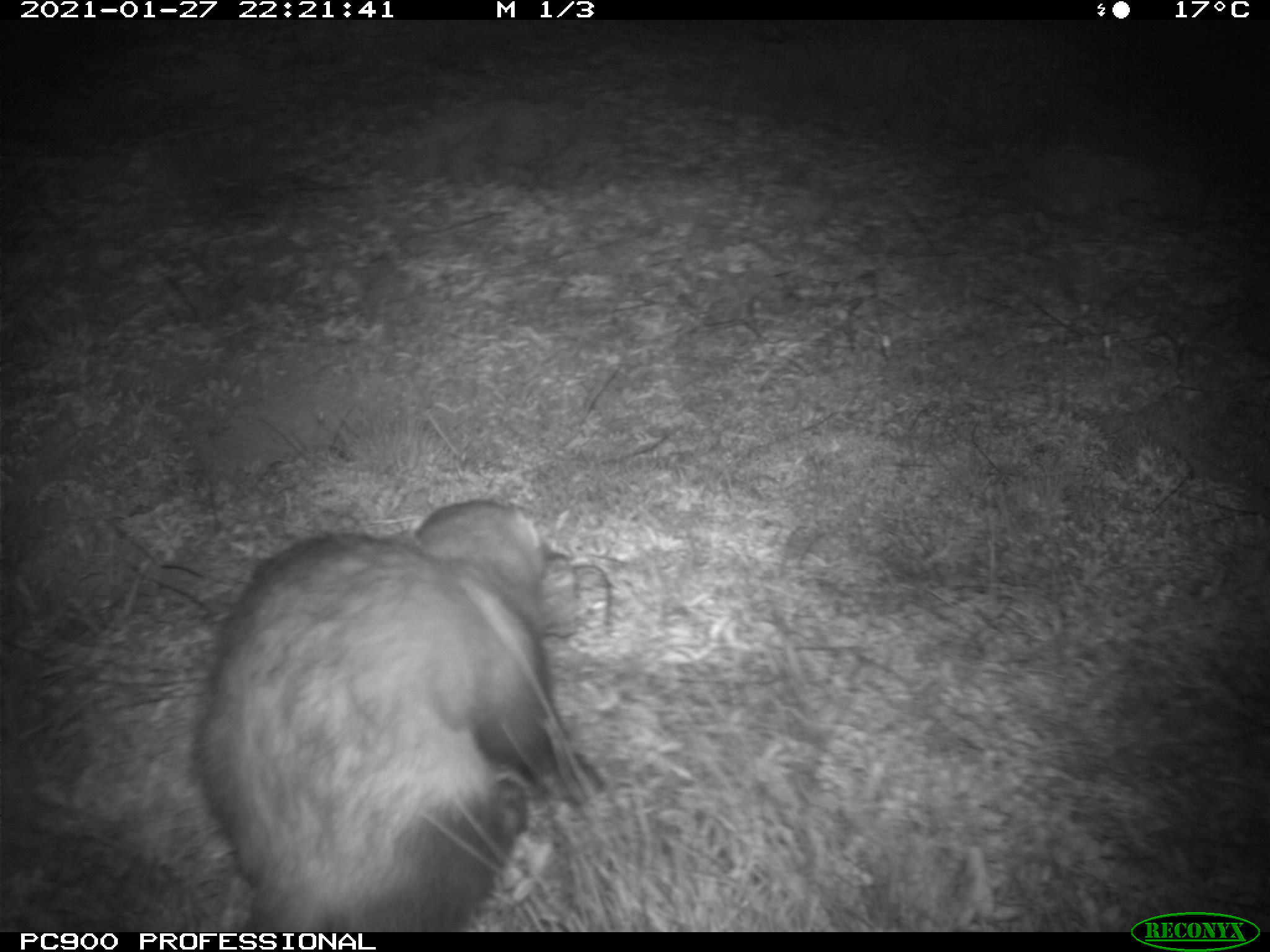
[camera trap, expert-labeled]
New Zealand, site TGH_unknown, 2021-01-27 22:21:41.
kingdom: Animalia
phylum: Chordata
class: Mammalia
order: Carnivora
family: Mustelidae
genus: Mustela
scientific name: Mustela furo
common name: ferret